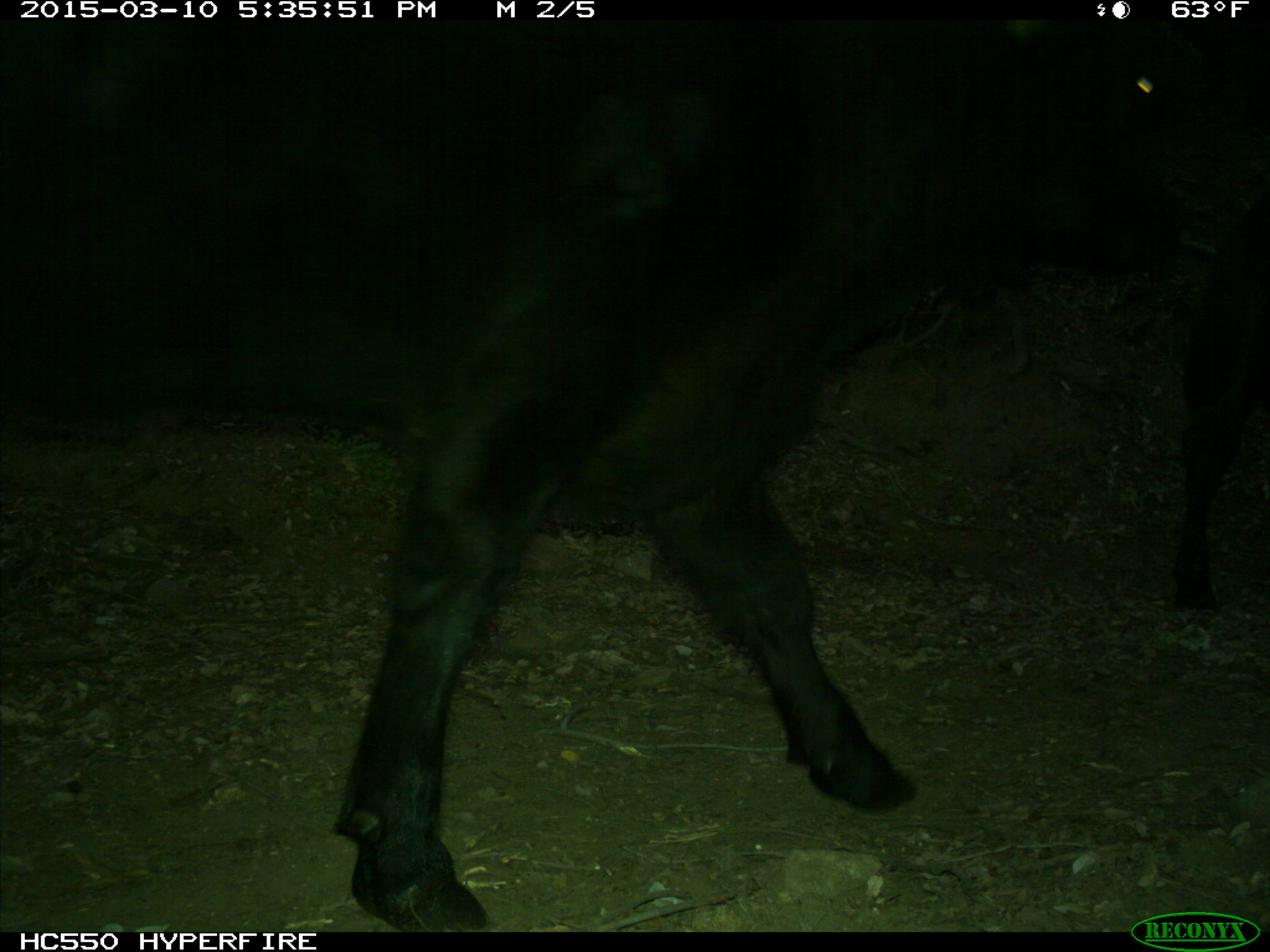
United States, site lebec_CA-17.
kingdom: Animalia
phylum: Chordata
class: Mammalia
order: Artiodactyla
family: Bovidae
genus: Bos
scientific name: Bos taurus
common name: domestic cow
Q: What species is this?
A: Bos taurus (domestic cow).